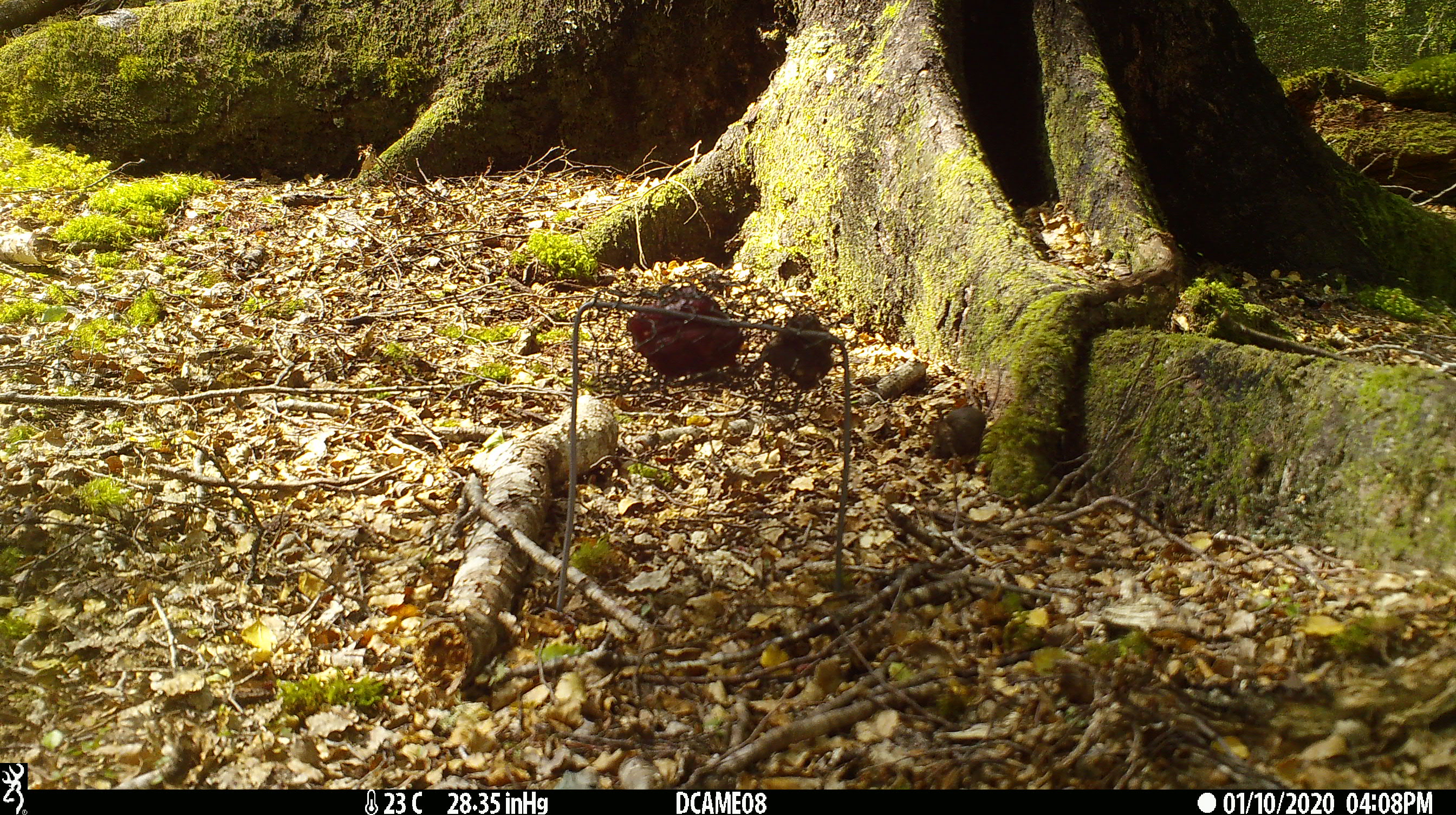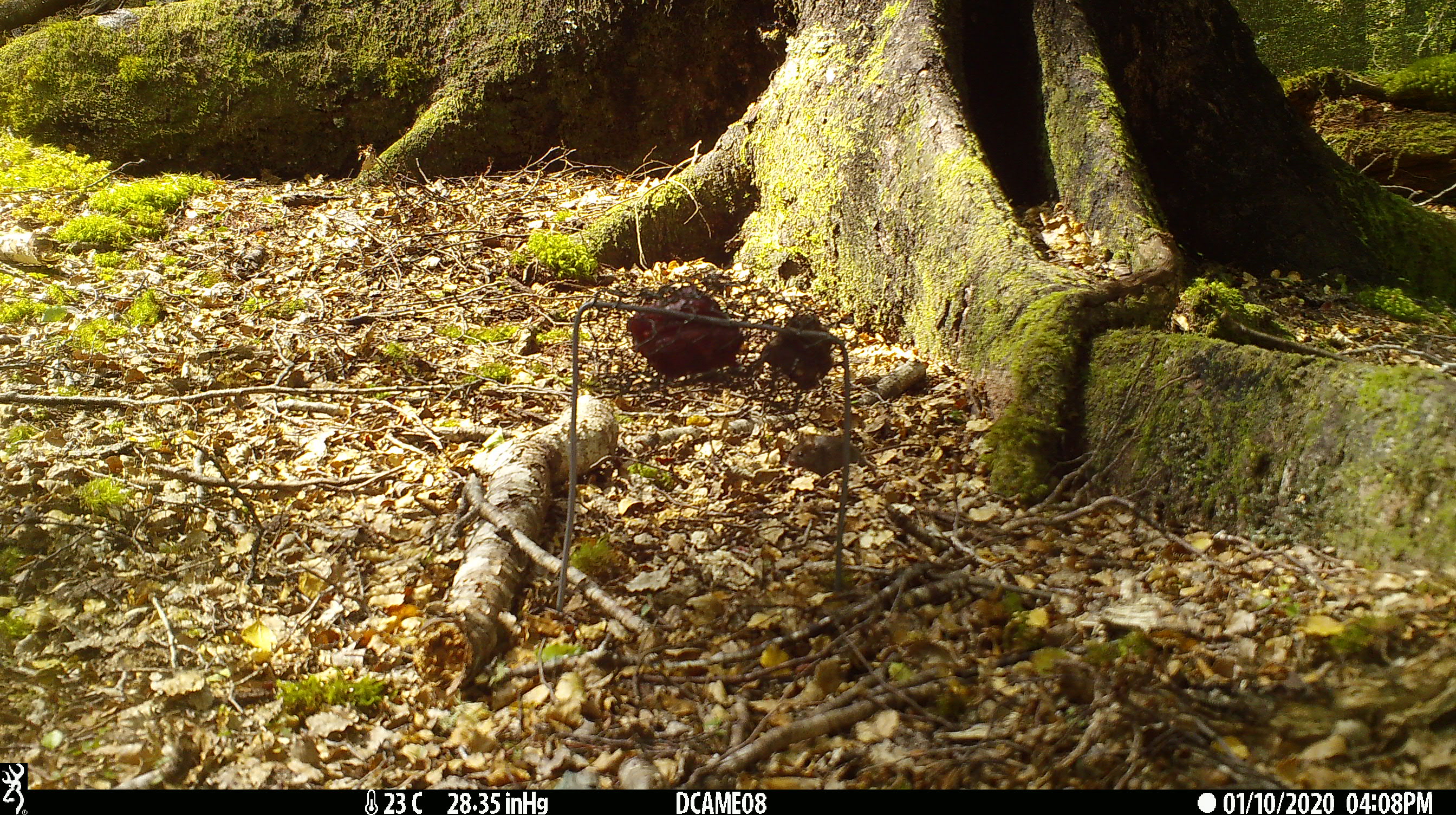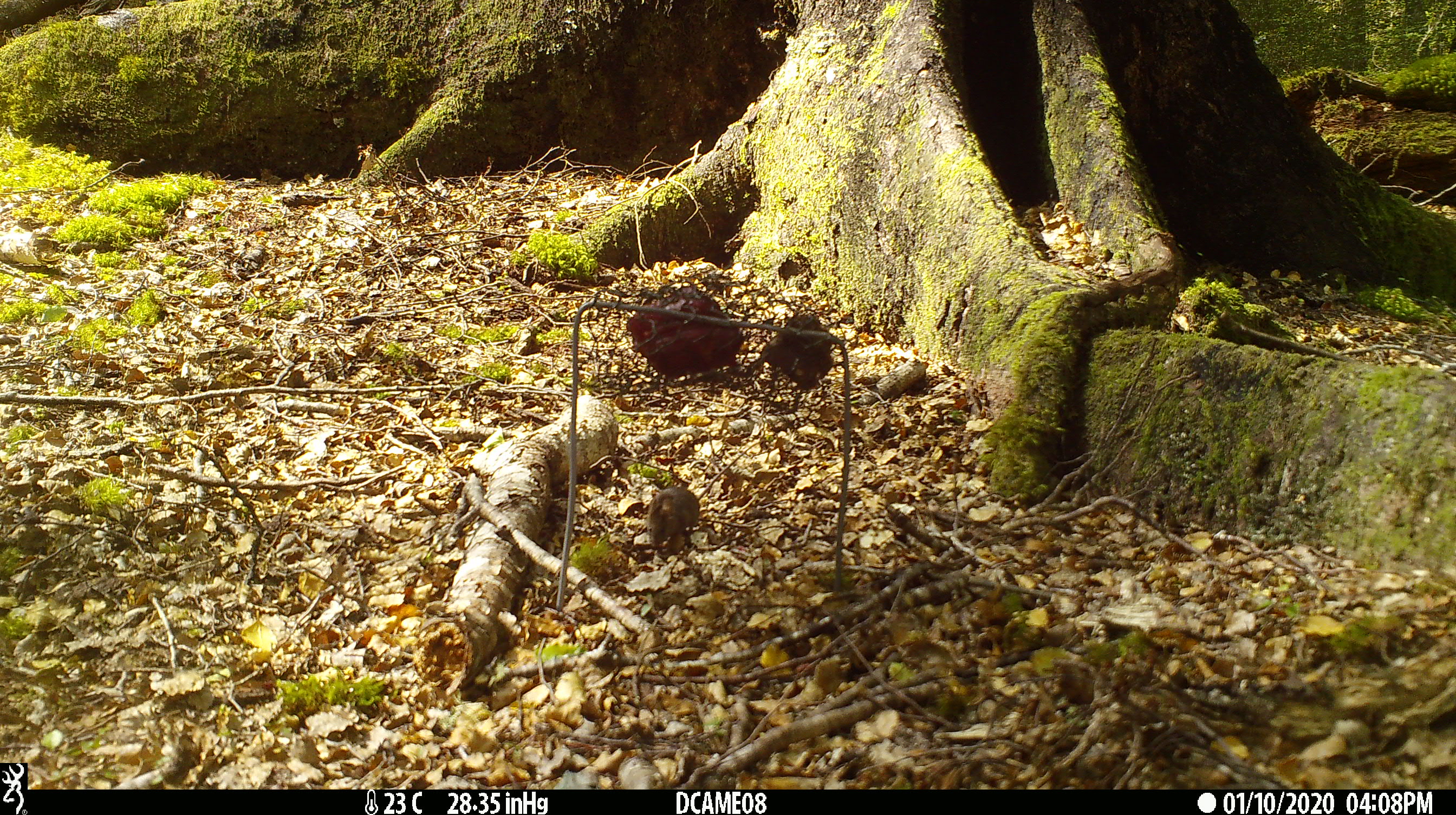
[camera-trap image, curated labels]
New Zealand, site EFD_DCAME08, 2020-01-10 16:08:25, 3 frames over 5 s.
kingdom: Animalia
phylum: Chordata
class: Mammalia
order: Rodentia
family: Muridae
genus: Mus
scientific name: Mus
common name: mouse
Mouse (Mus).